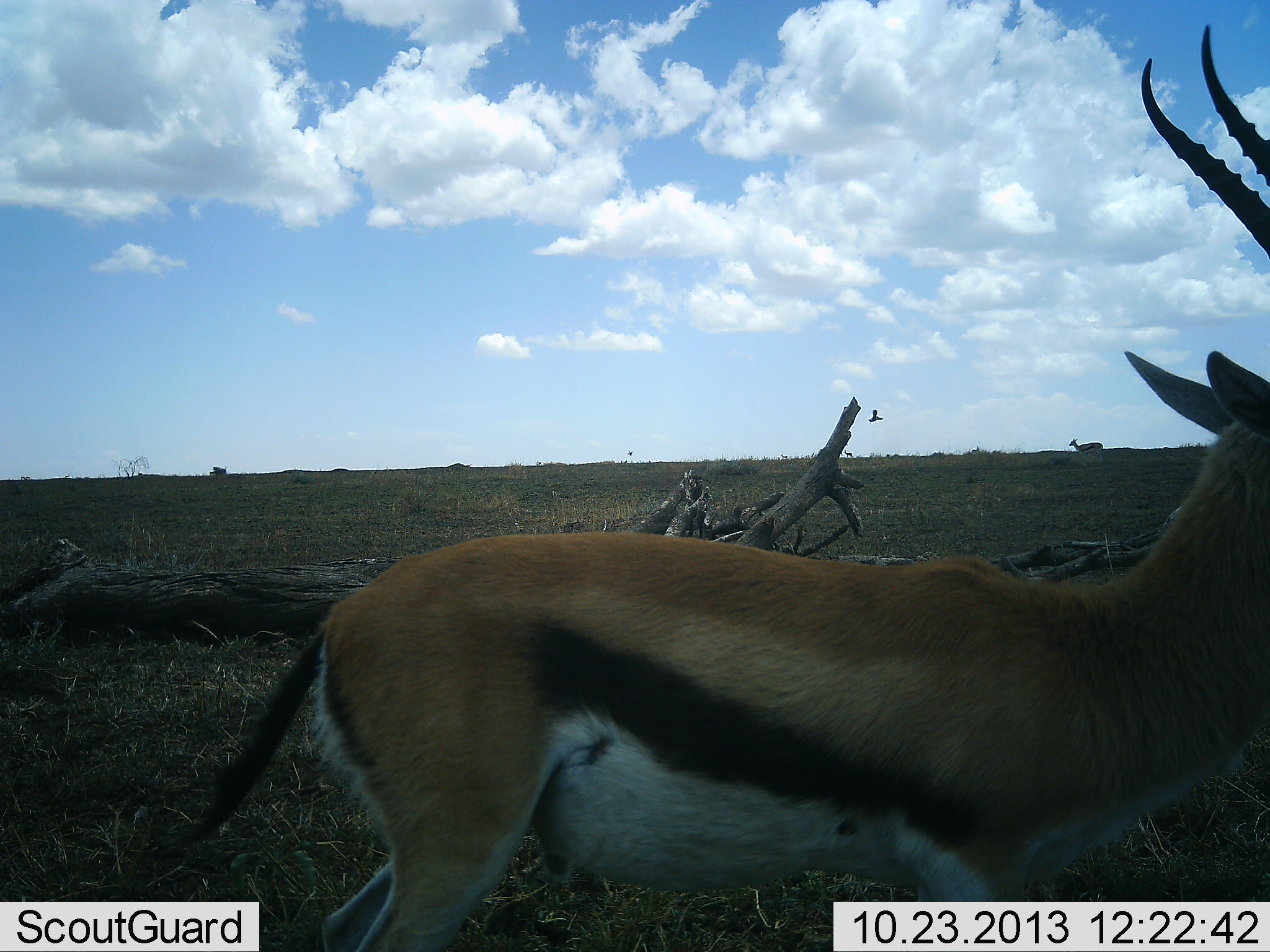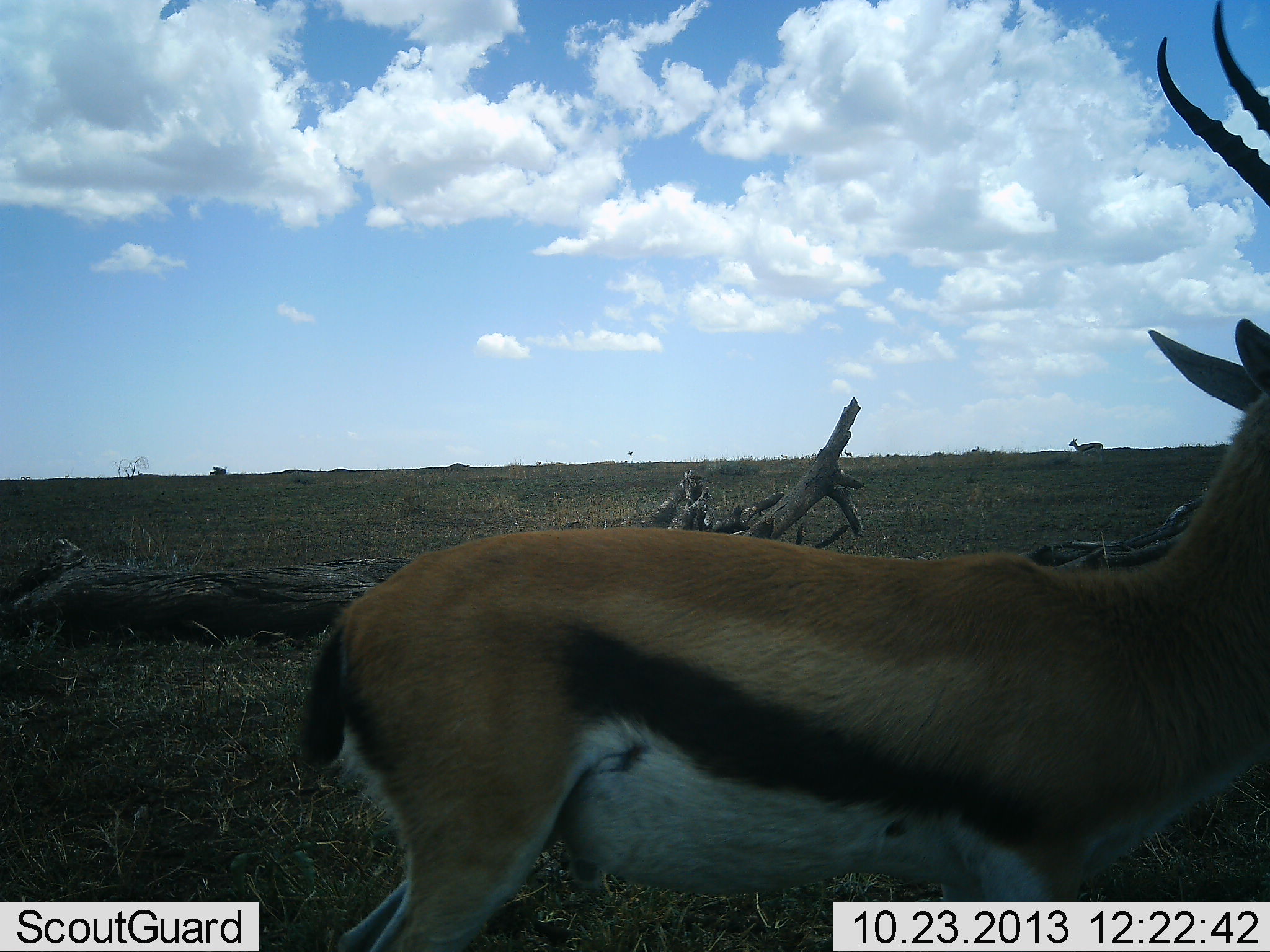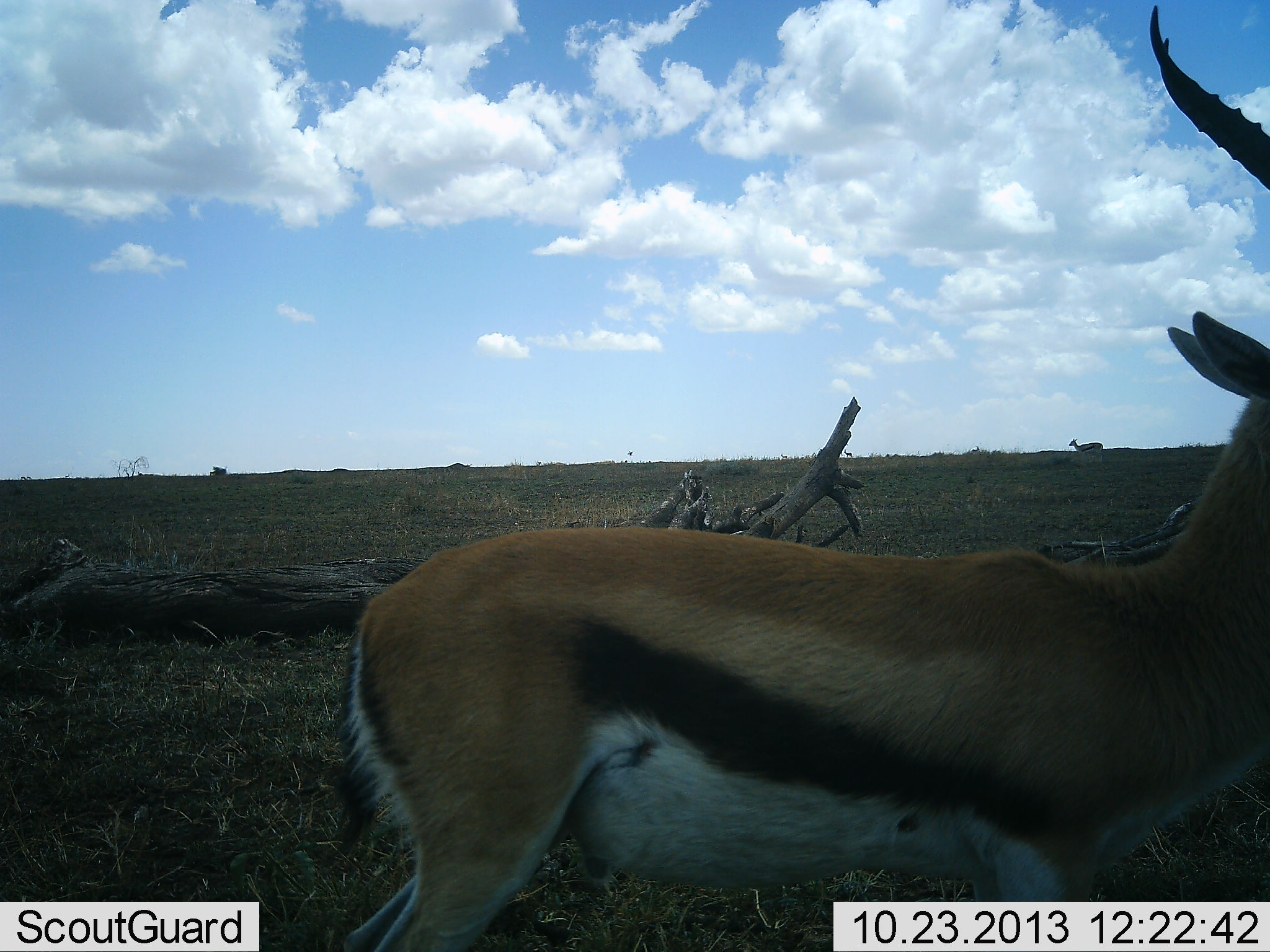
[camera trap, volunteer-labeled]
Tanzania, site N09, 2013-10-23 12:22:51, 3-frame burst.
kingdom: Animalia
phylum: Chordata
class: Mammalia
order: Artiodactyla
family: Bovidae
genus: Eudorcas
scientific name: Eudorcas thomsonii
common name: thomson's gazelle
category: gazellethomsons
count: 2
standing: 84%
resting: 0%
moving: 26%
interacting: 0%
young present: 0%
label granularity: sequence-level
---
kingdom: Animalia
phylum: Chordata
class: Aves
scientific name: Aves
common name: bird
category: otherbird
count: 1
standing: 0%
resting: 0%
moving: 100%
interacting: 0%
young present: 0%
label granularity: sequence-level